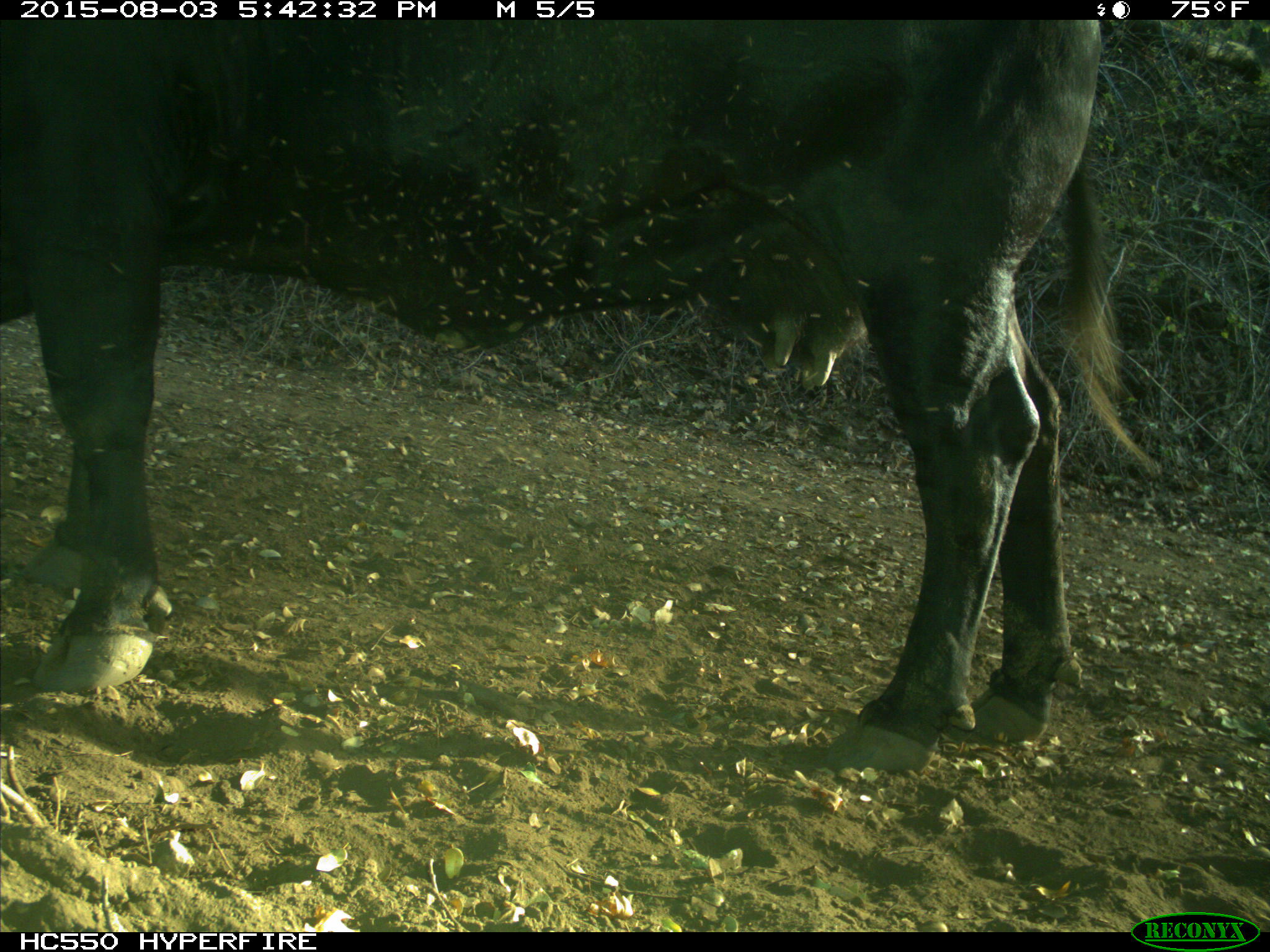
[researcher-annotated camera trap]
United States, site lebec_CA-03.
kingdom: Animalia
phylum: Chordata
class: Mammalia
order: Artiodactyla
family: Bovidae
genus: Bos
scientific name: Bos taurus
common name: domestic cow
Bos taurus (domestic cow).